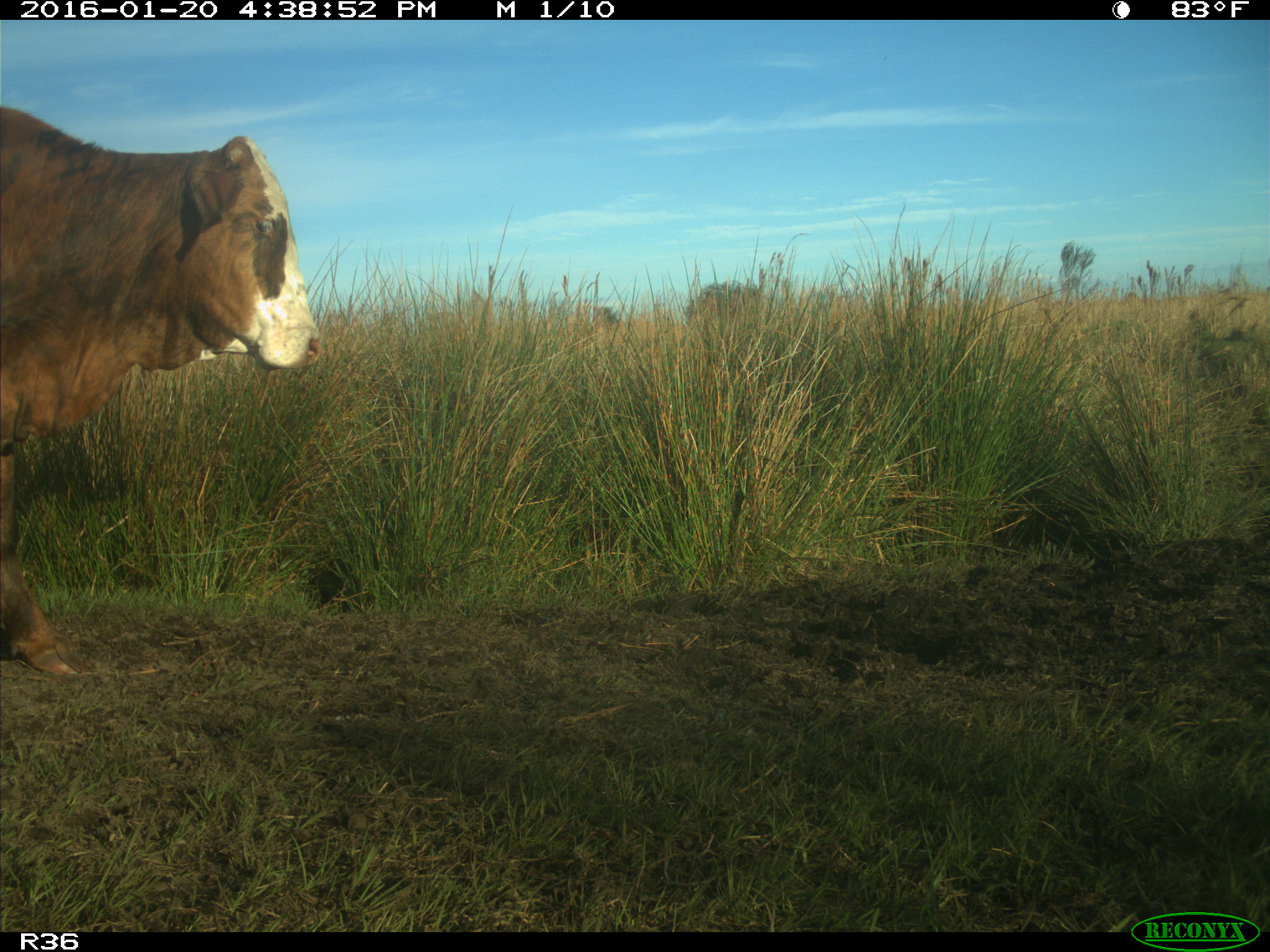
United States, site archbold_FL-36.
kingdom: Animalia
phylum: Chordata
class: Mammalia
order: Artiodactyla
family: Bovidae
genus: Bos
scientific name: Bos taurus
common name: domestic cow